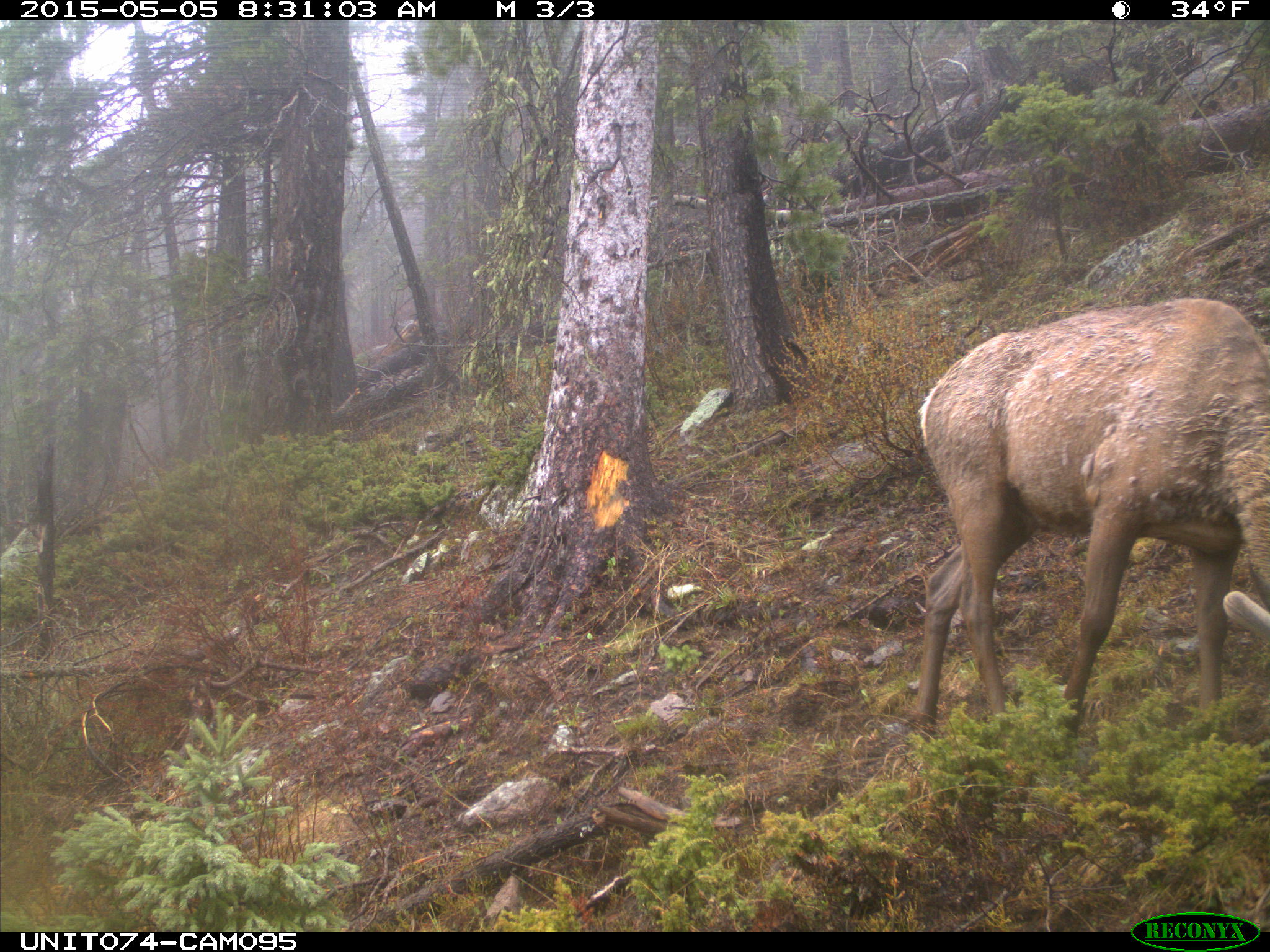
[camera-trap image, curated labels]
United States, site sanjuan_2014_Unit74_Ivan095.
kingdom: Animalia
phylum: Chordata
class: Mammalia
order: Artiodactyla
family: Cervidae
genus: Cervus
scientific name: Cervus elaphus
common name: red deer